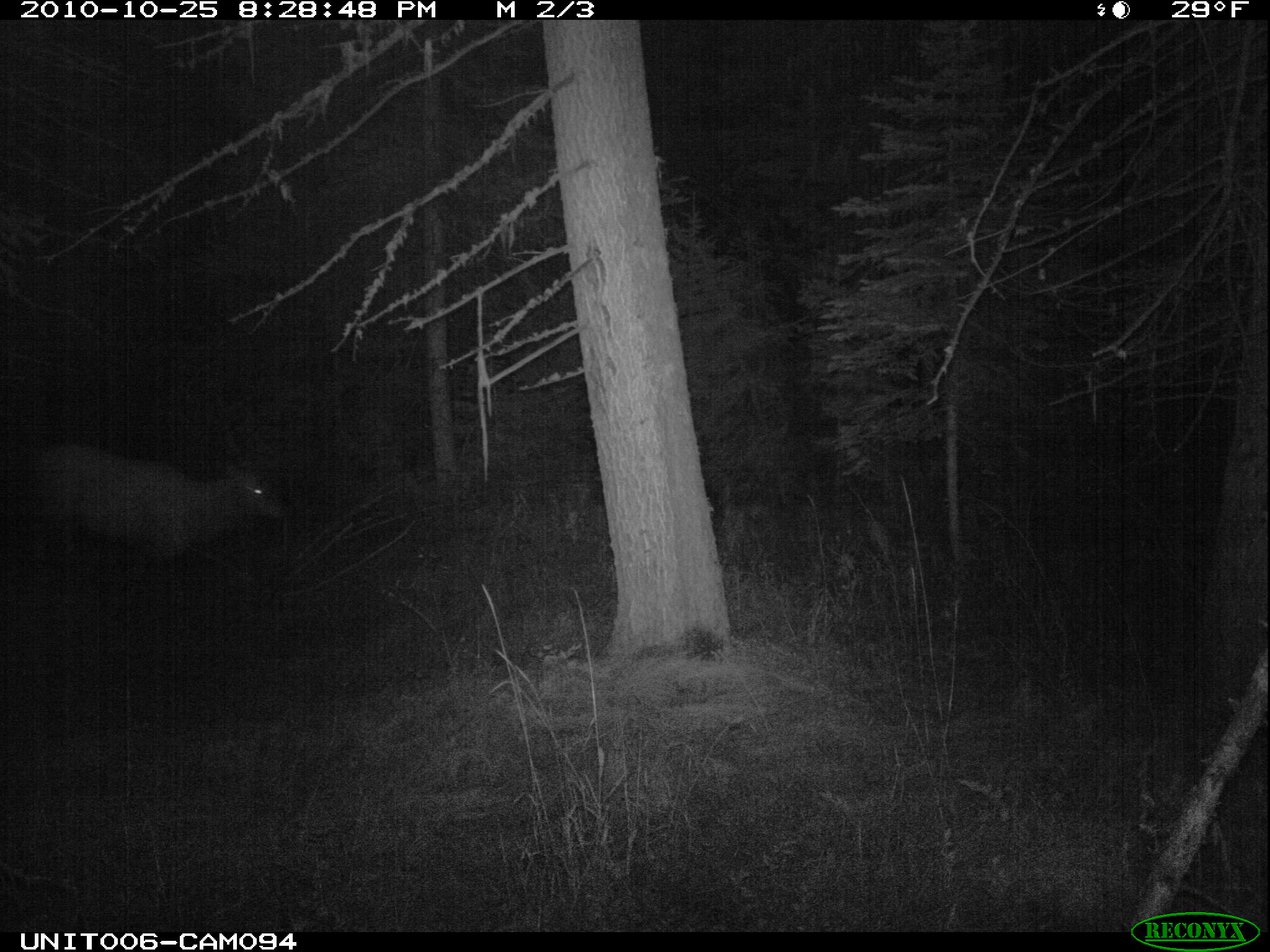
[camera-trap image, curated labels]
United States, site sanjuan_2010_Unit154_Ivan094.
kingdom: Animalia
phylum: Chordata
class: Mammalia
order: Artiodactyla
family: Cervidae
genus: Cervus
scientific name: Cervus elaphus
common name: red deer